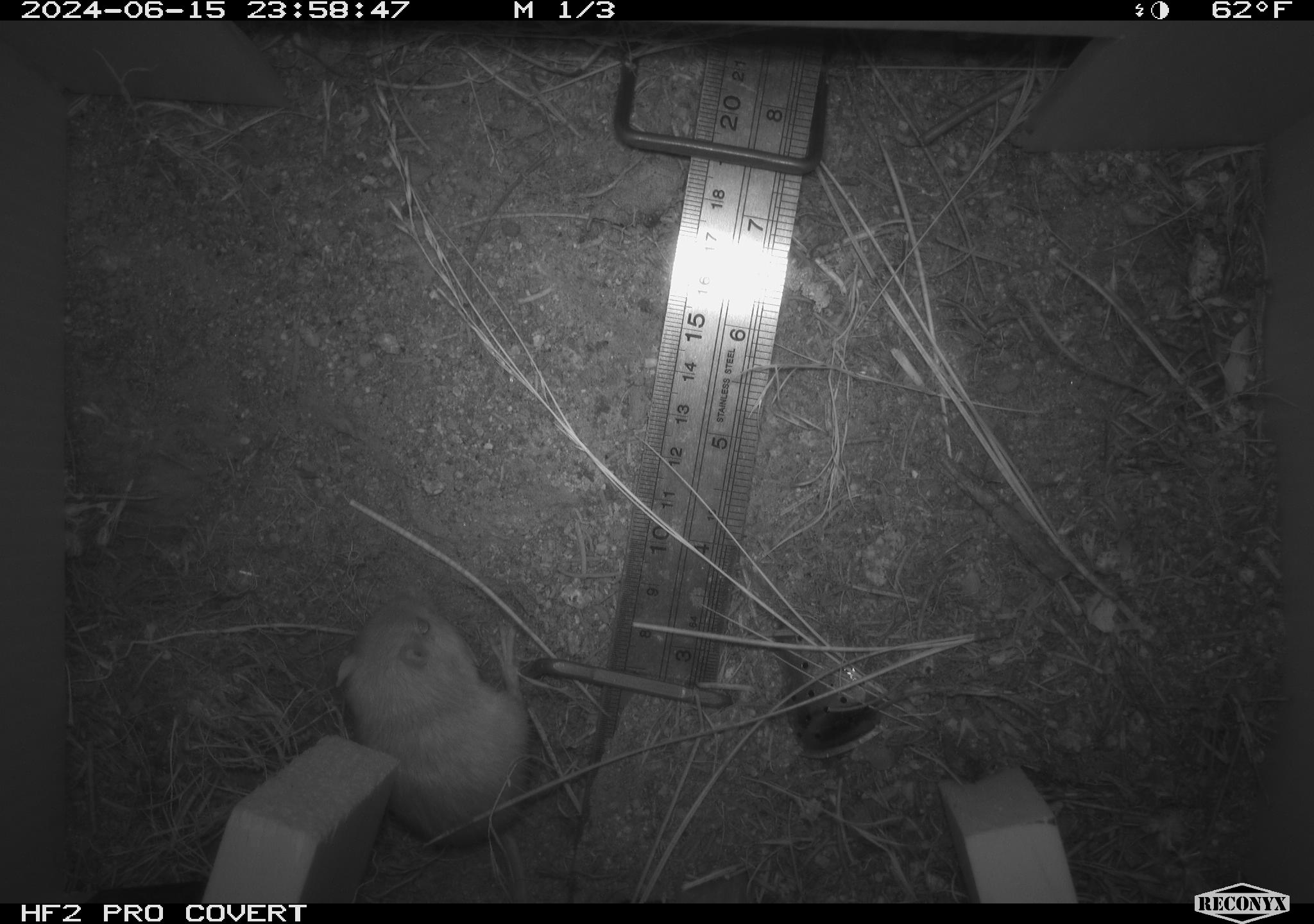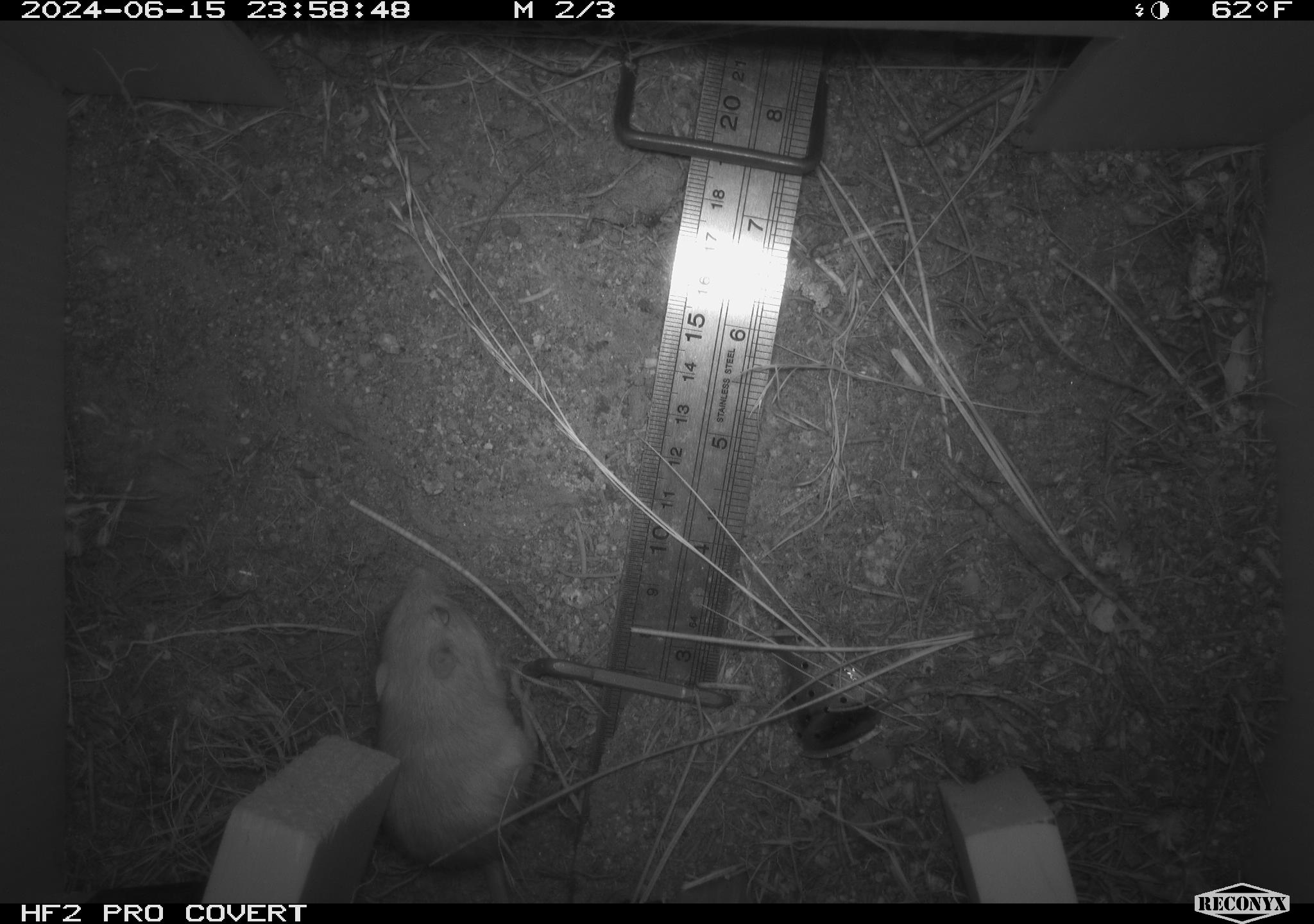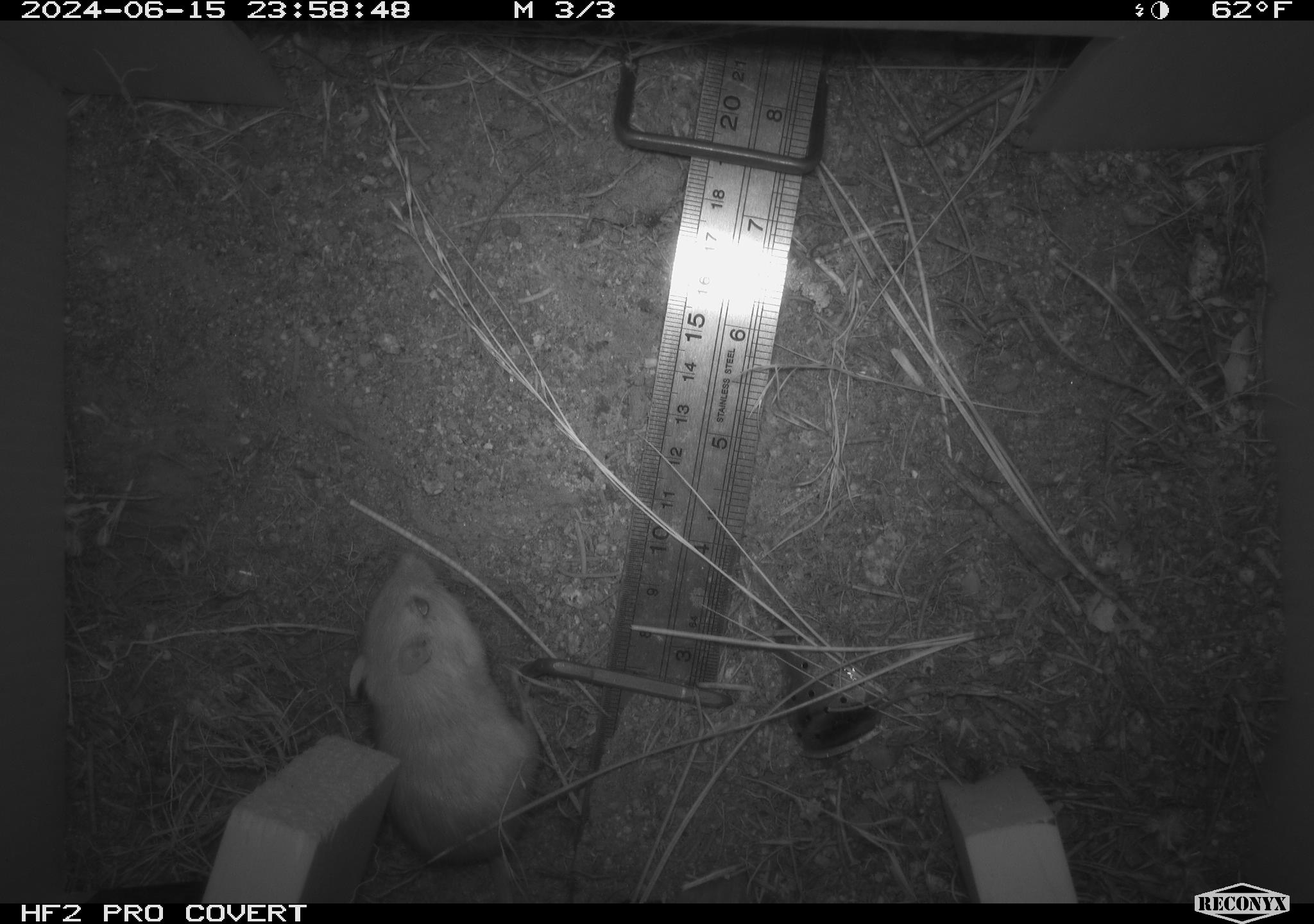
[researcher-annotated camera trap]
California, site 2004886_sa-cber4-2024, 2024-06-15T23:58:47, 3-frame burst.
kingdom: Animalia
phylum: Chordata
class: Mammalia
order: Rodentia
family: Heteromyidae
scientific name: Heteromyidae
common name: kangaroo rats and pocket mice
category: heteromyidae family